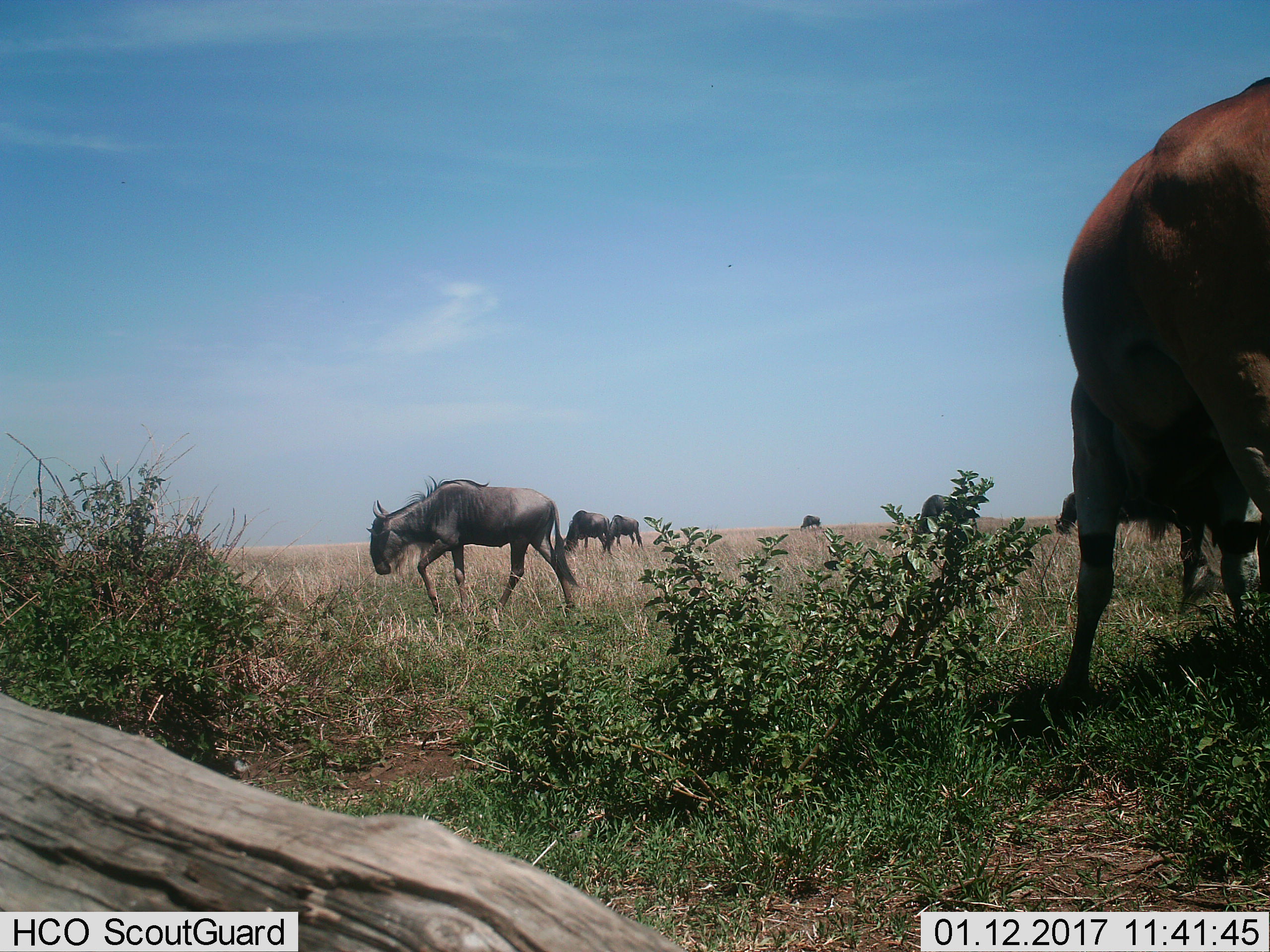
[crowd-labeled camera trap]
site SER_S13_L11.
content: unidentified animal